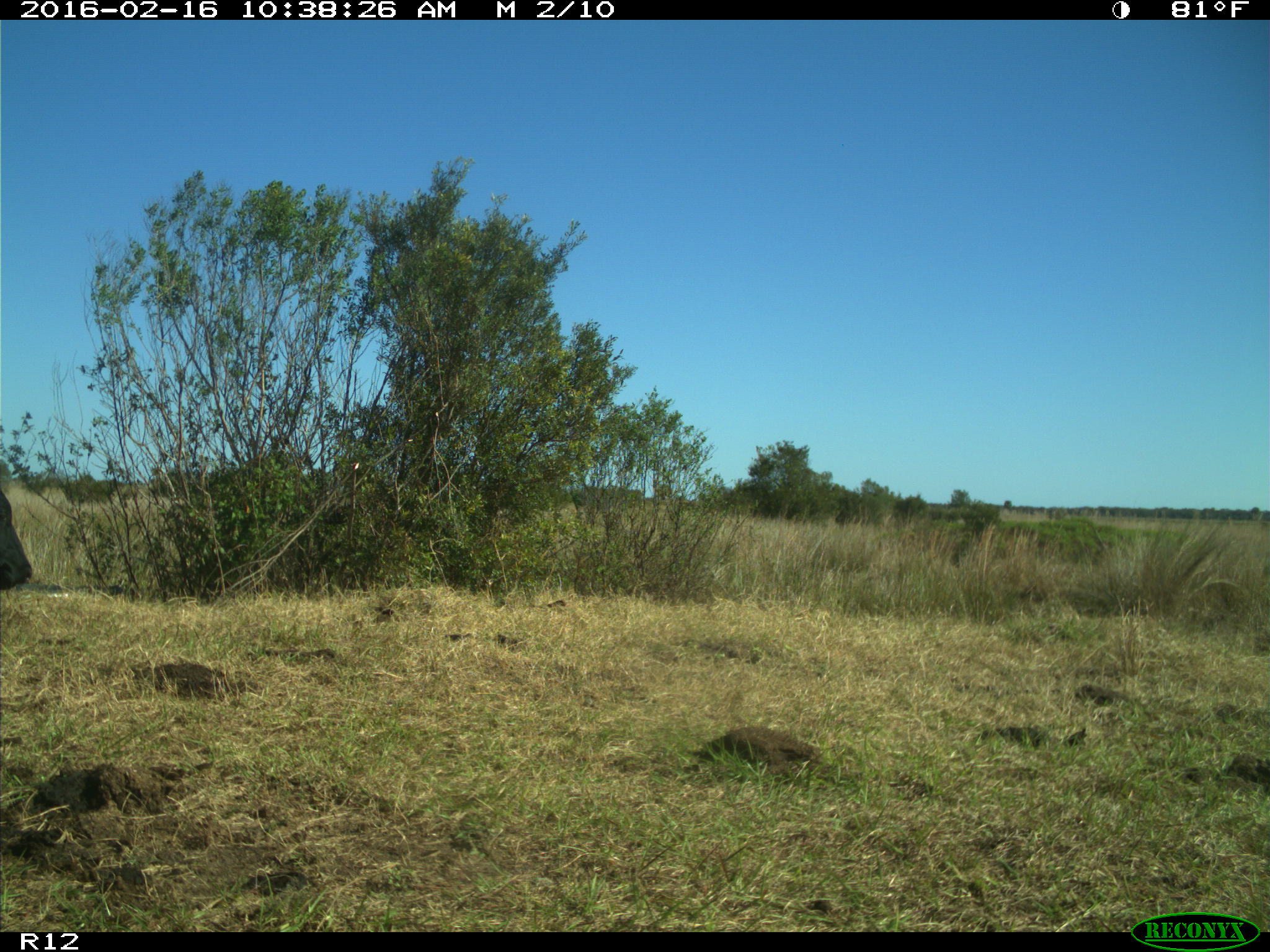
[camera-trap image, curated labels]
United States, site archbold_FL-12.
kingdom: Animalia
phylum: Chordata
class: Mammalia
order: Artiodactyla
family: Bovidae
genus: Bos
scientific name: Bos taurus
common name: domestic cow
Bos taurus (domestic cow).